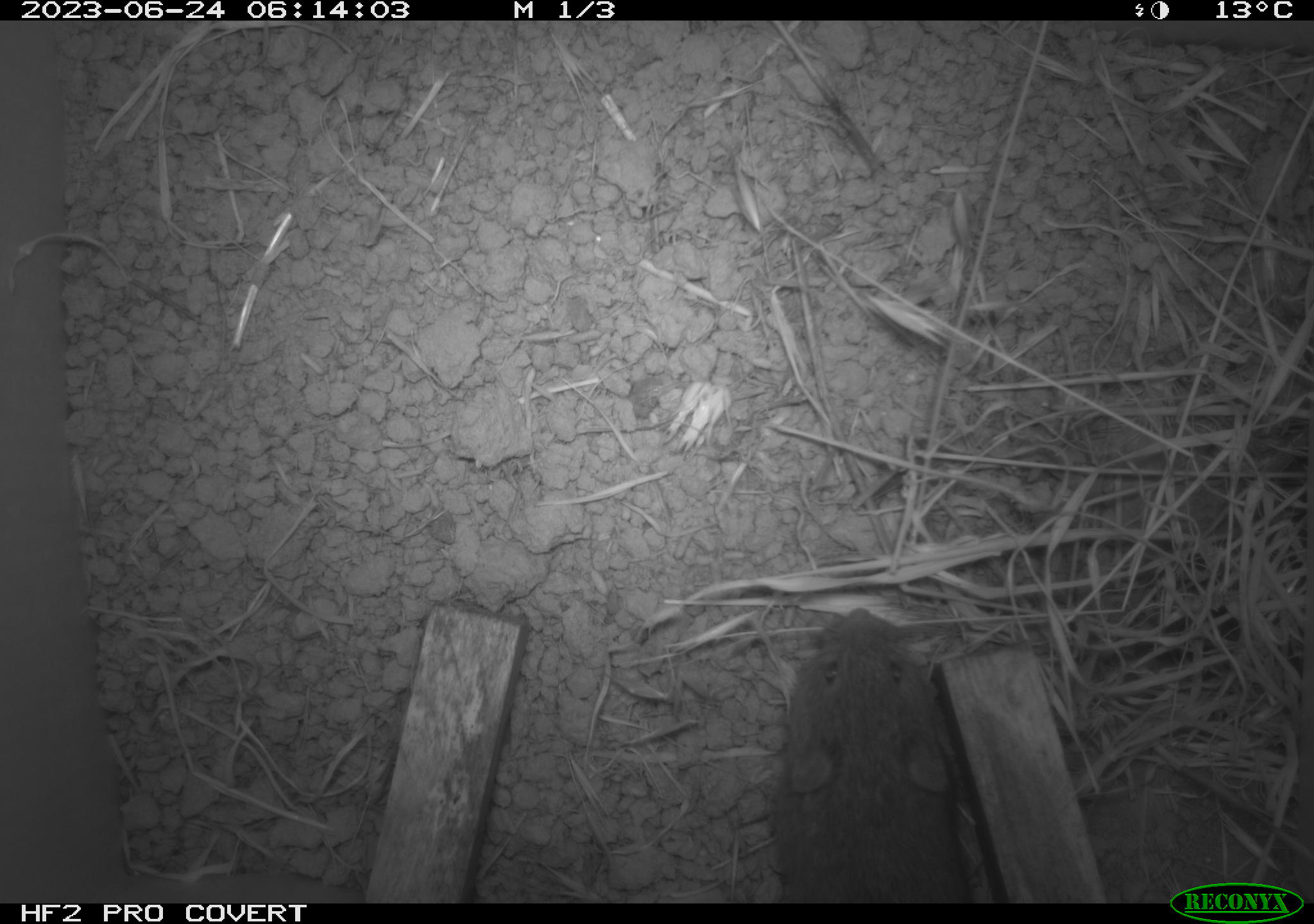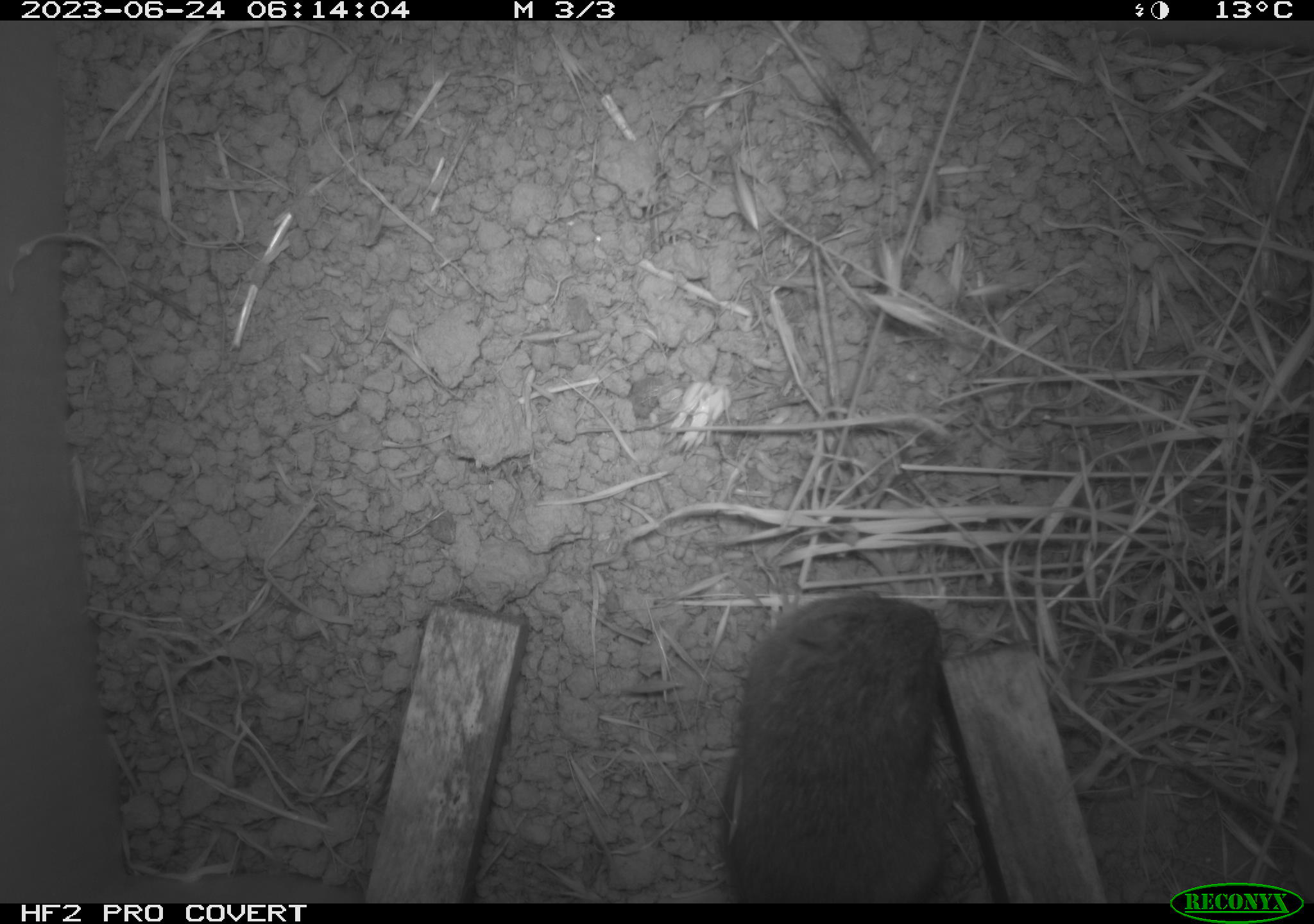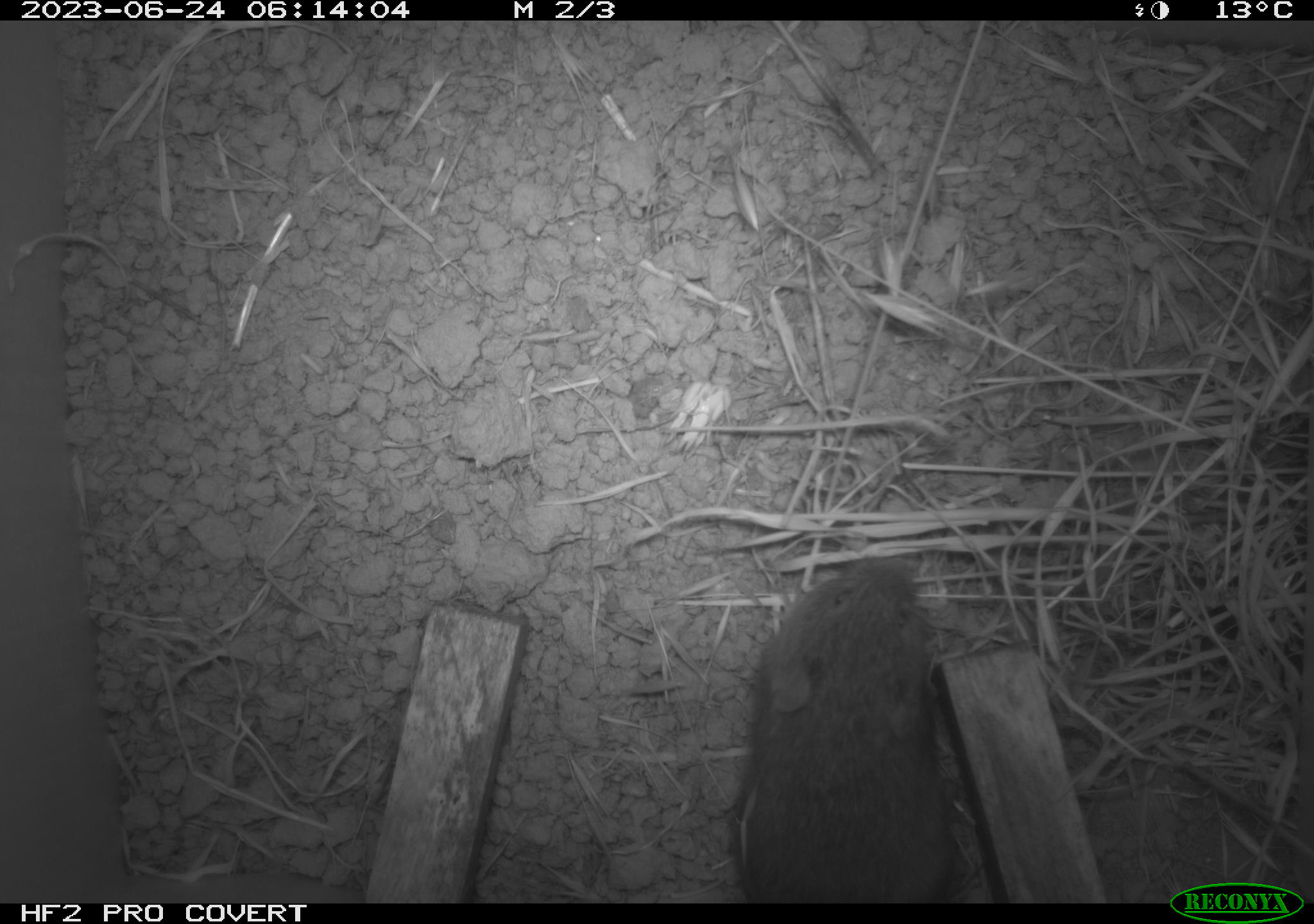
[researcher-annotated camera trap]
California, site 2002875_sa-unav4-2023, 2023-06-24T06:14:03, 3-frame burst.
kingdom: Animalia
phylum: Chordata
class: Mammalia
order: Rodentia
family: Cricetidae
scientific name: Arvicolinae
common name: voles, lemmings, and muskrats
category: arvicolinae subfamily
Arvicolinae subfamily (voles, lemmings, and muskrats) (Arvicolinae).